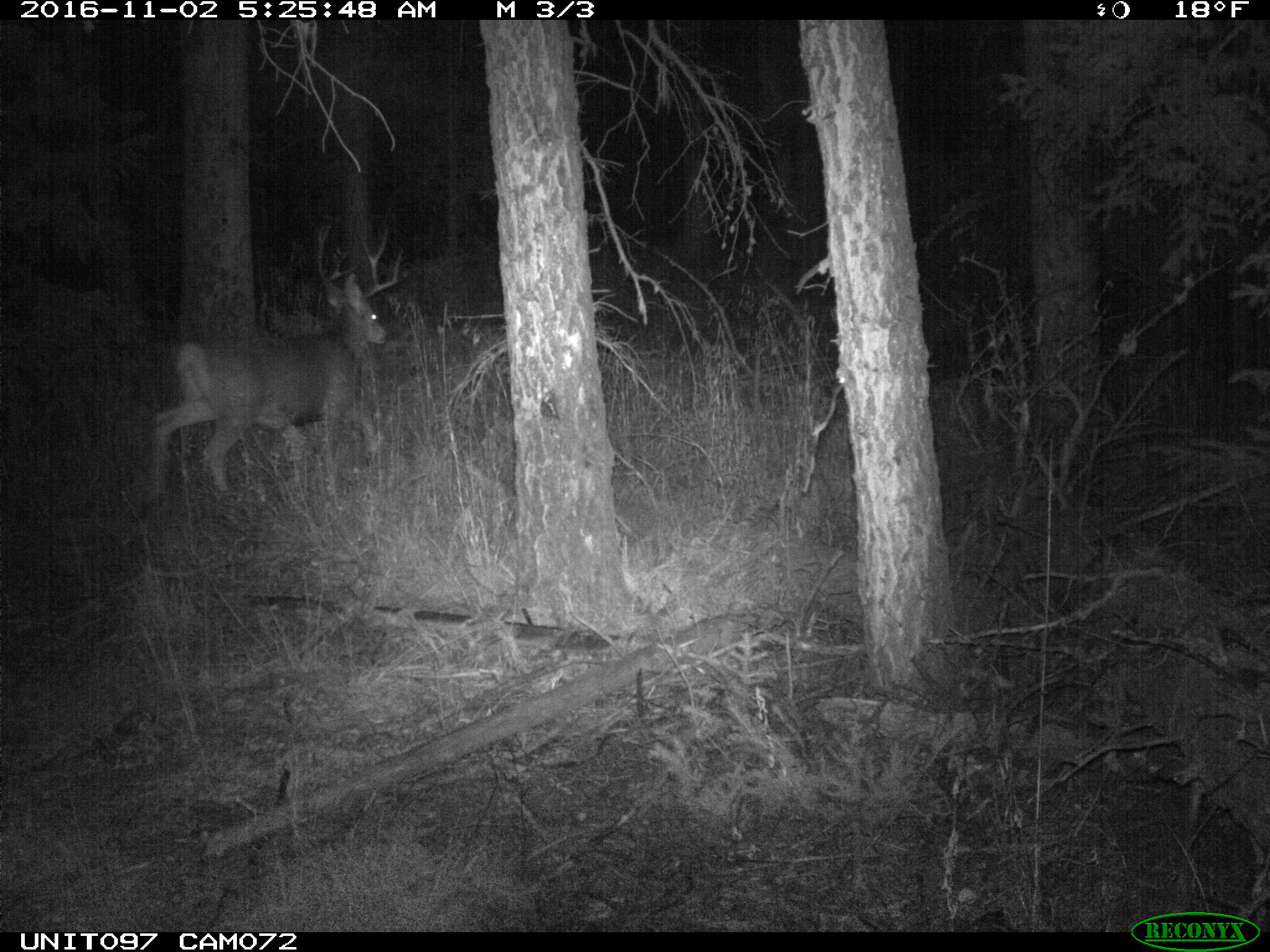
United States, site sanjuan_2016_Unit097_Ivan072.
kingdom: Animalia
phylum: Chordata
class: Mammalia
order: Artiodactyla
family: Cervidae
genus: Odocoileus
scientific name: Odocoileus hemionus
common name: mule deer